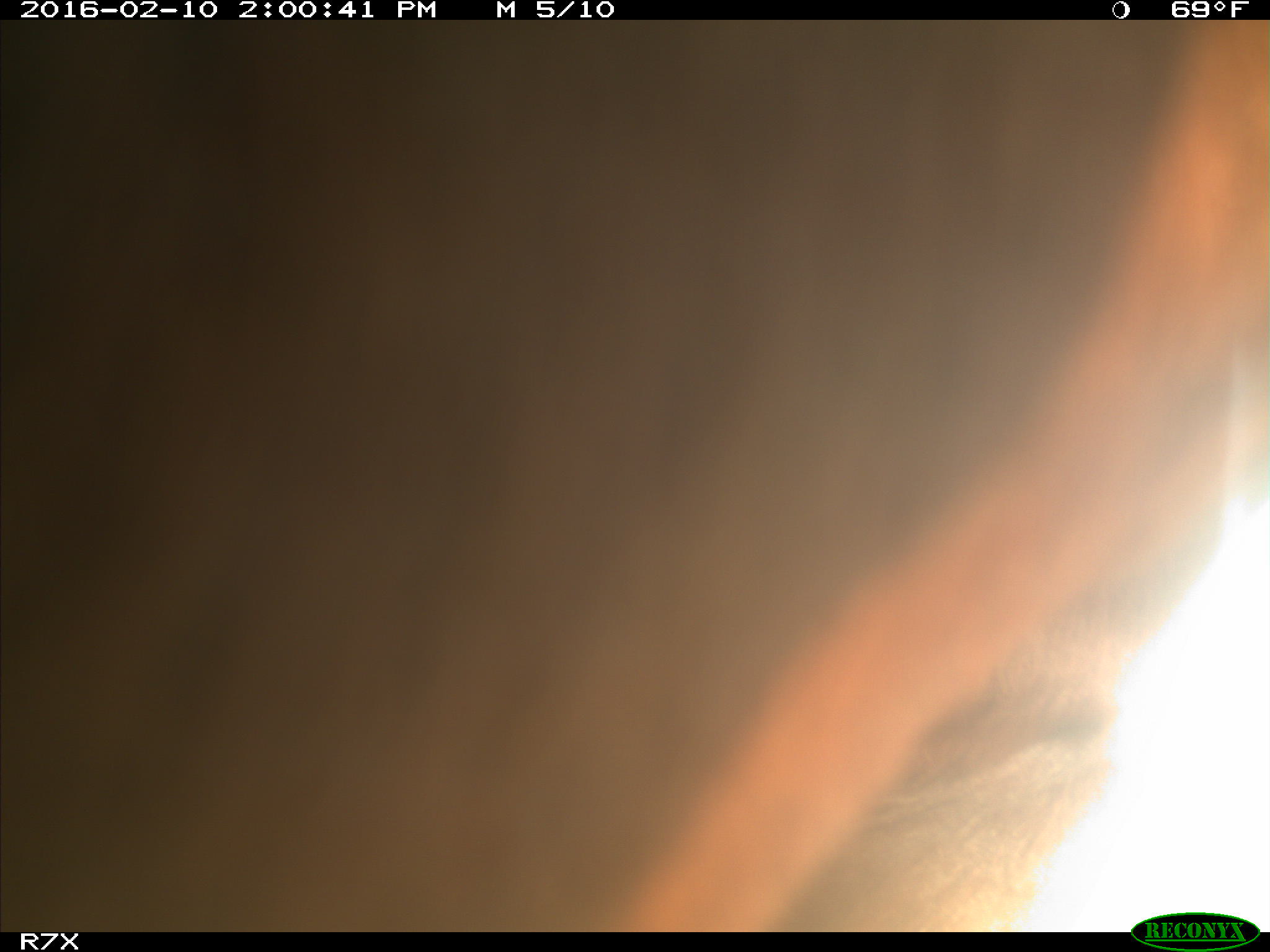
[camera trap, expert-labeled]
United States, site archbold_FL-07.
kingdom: Animalia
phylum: Chordata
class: Mammalia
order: Artiodactyla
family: Bovidae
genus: Bos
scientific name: Bos taurus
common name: domestic cow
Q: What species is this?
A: Bos taurus (domestic cow).